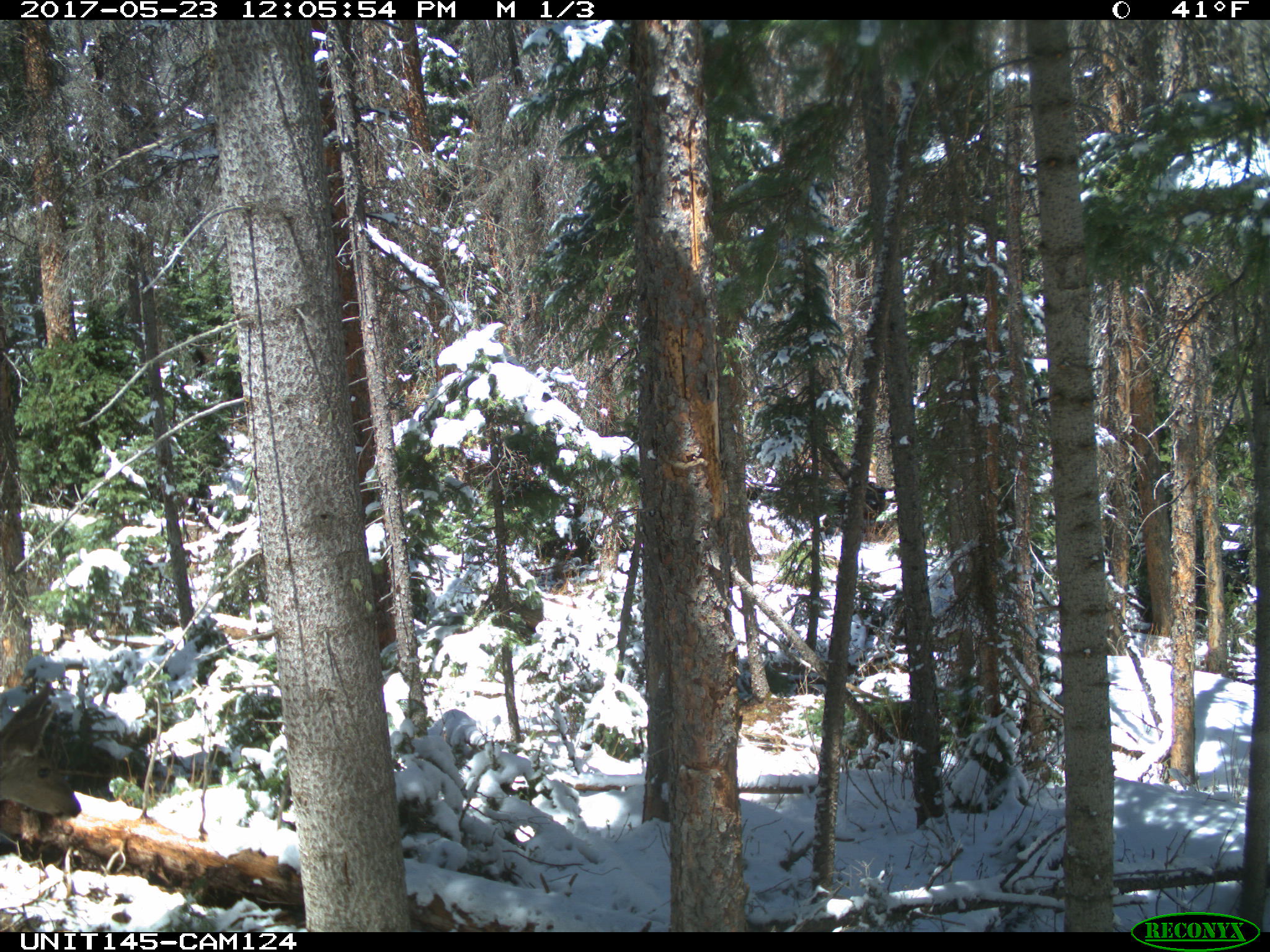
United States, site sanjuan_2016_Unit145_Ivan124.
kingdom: Animalia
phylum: Chordata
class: Mammalia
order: Artiodactyla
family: Cervidae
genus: Odocoileus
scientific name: Odocoileus hemionus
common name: mule deer